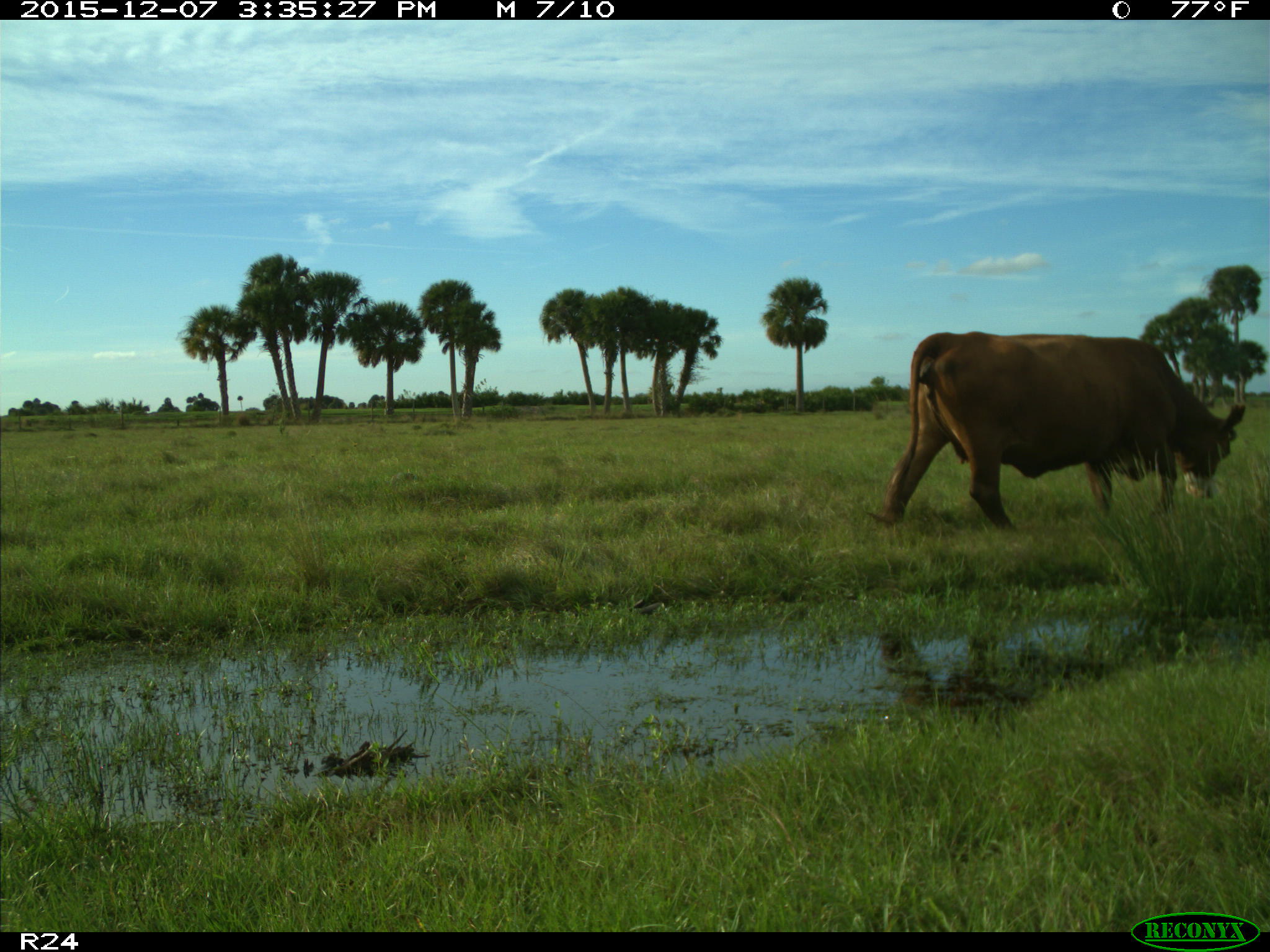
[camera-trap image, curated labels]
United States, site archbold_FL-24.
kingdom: Animalia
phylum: Chordata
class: Mammalia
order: Artiodactyla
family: Bovidae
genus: Bos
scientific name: Bos taurus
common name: domestic cow